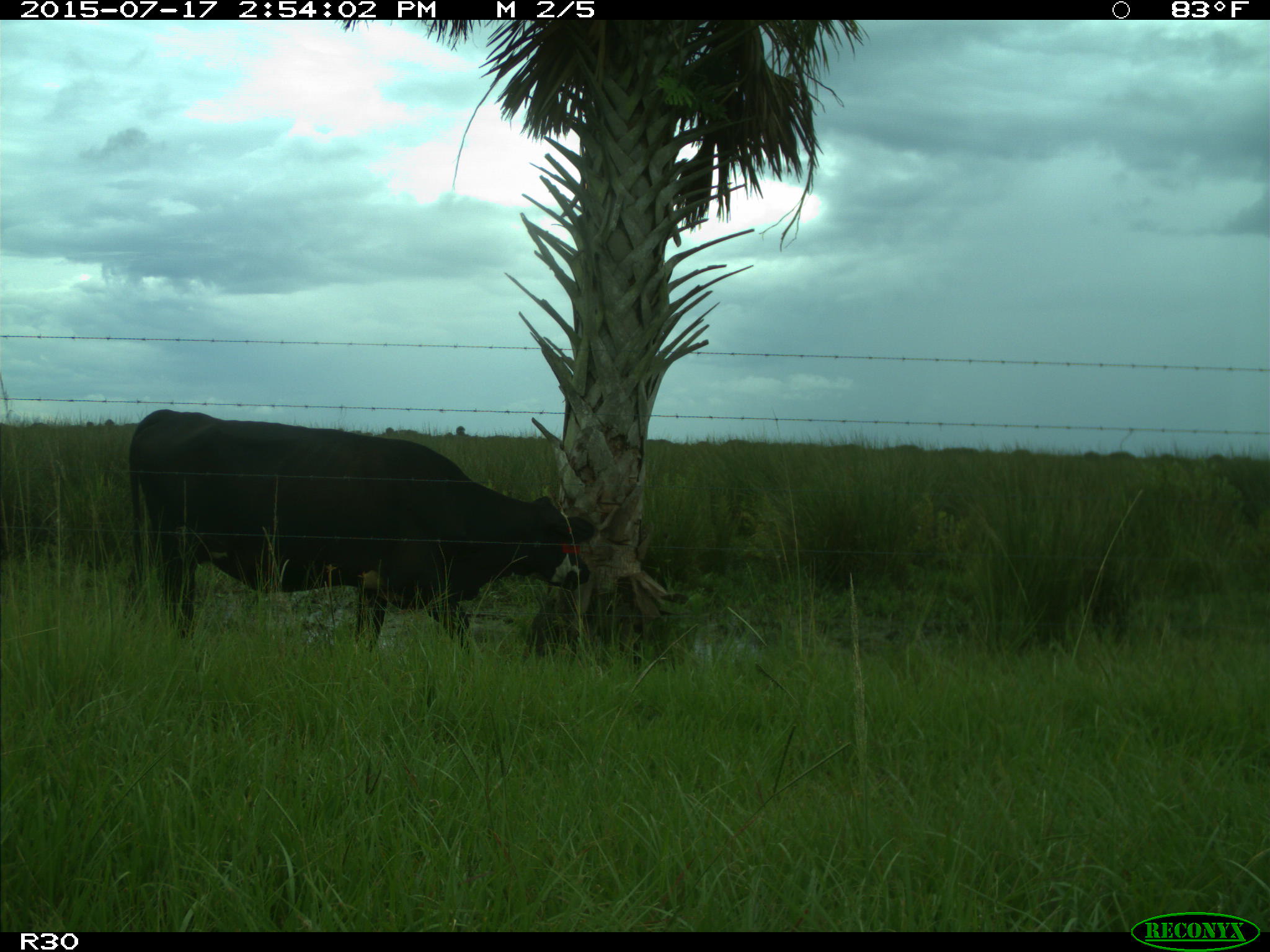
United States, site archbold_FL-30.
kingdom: Animalia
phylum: Chordata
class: Mammalia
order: Artiodactyla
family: Bovidae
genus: Bos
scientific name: Bos taurus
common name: domestic cow